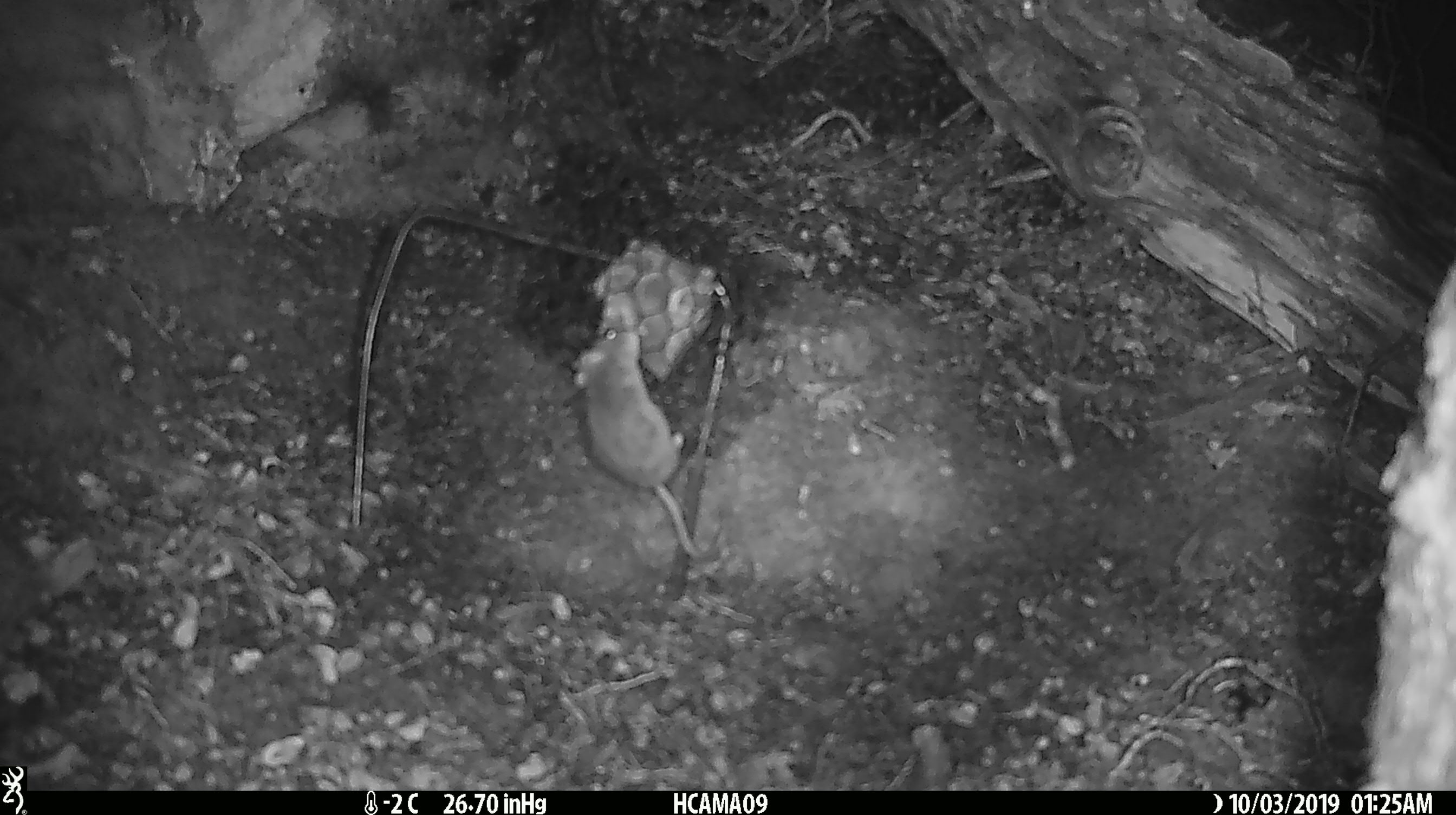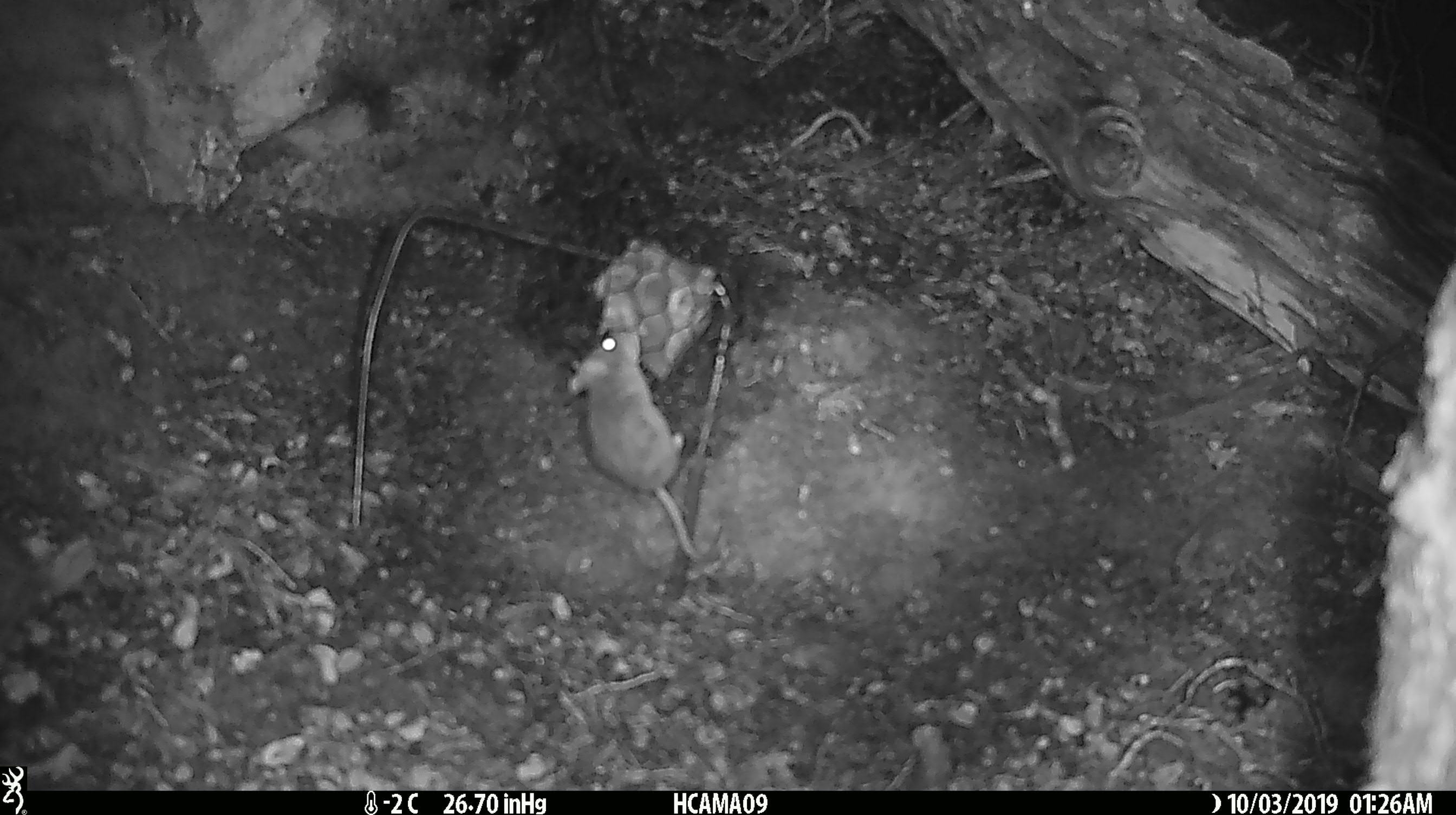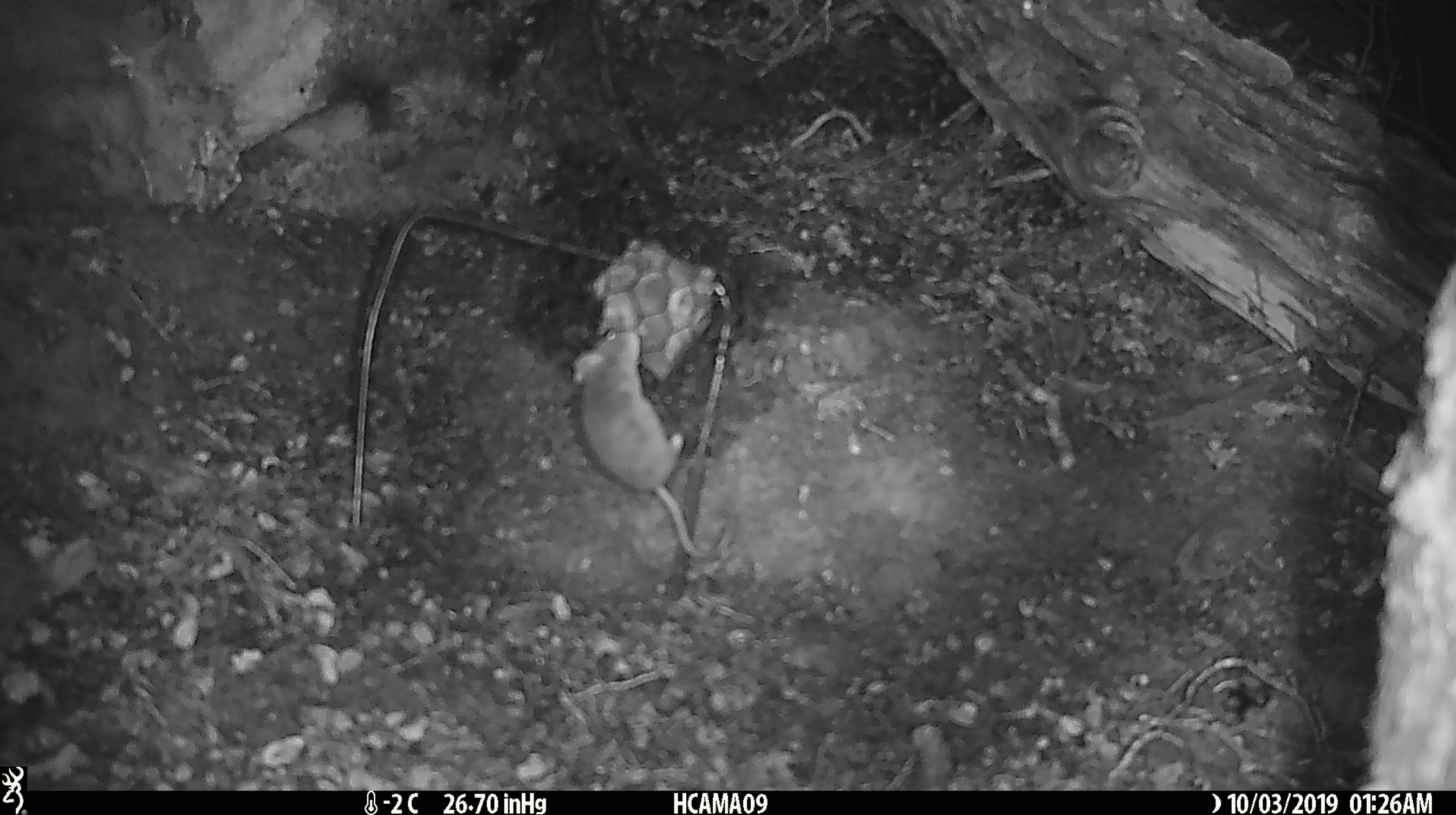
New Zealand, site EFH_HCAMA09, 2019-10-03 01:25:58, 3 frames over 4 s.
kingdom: Animalia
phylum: Chordata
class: Mammalia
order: Rodentia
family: Muridae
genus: Mus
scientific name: Mus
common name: mouse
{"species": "mouse (Mus)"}